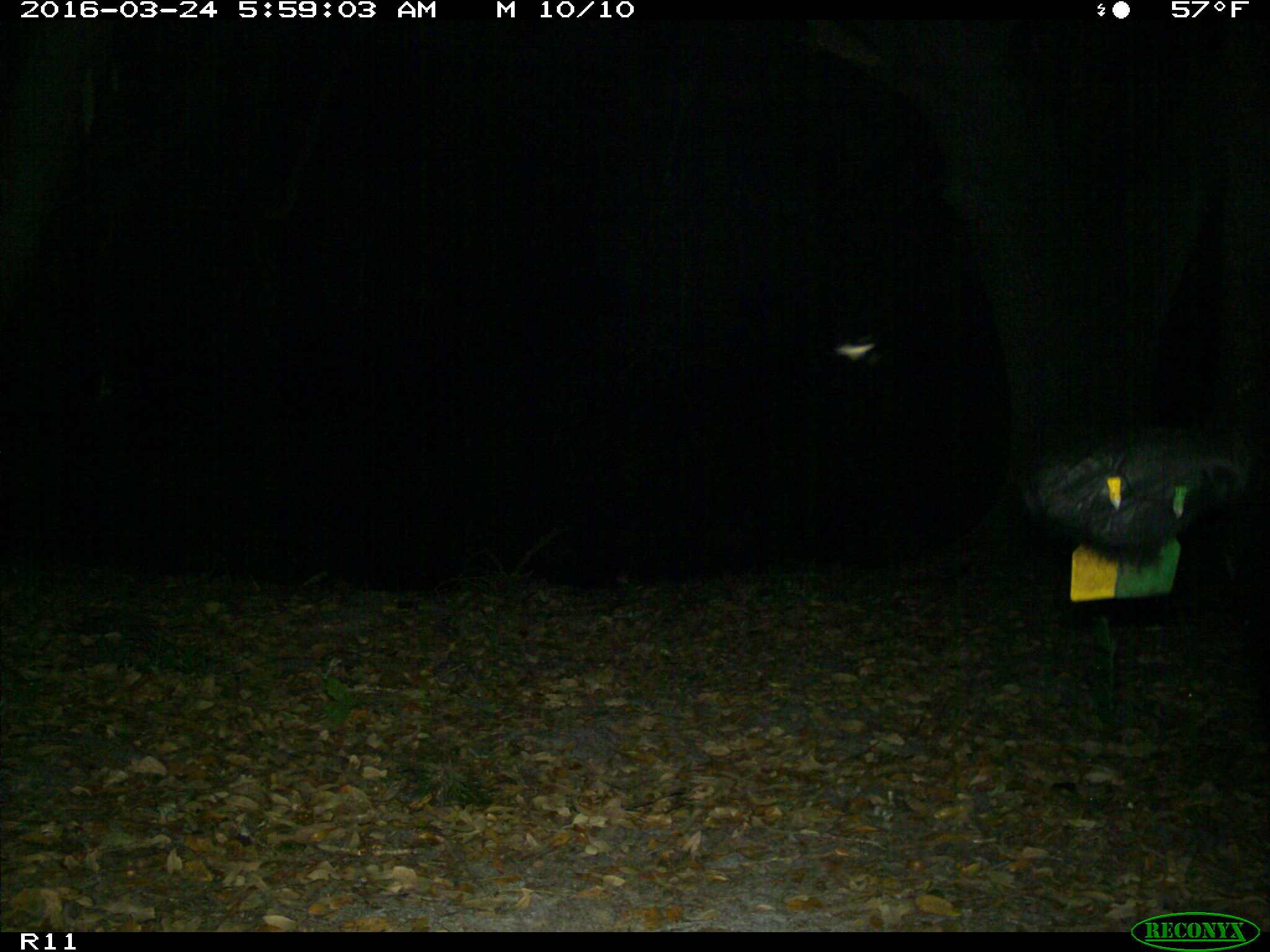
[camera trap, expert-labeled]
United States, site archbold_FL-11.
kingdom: Animalia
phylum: Chordata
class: Mammalia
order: Artiodactyla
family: Bovidae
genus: Bos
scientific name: Bos taurus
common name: domestic cow